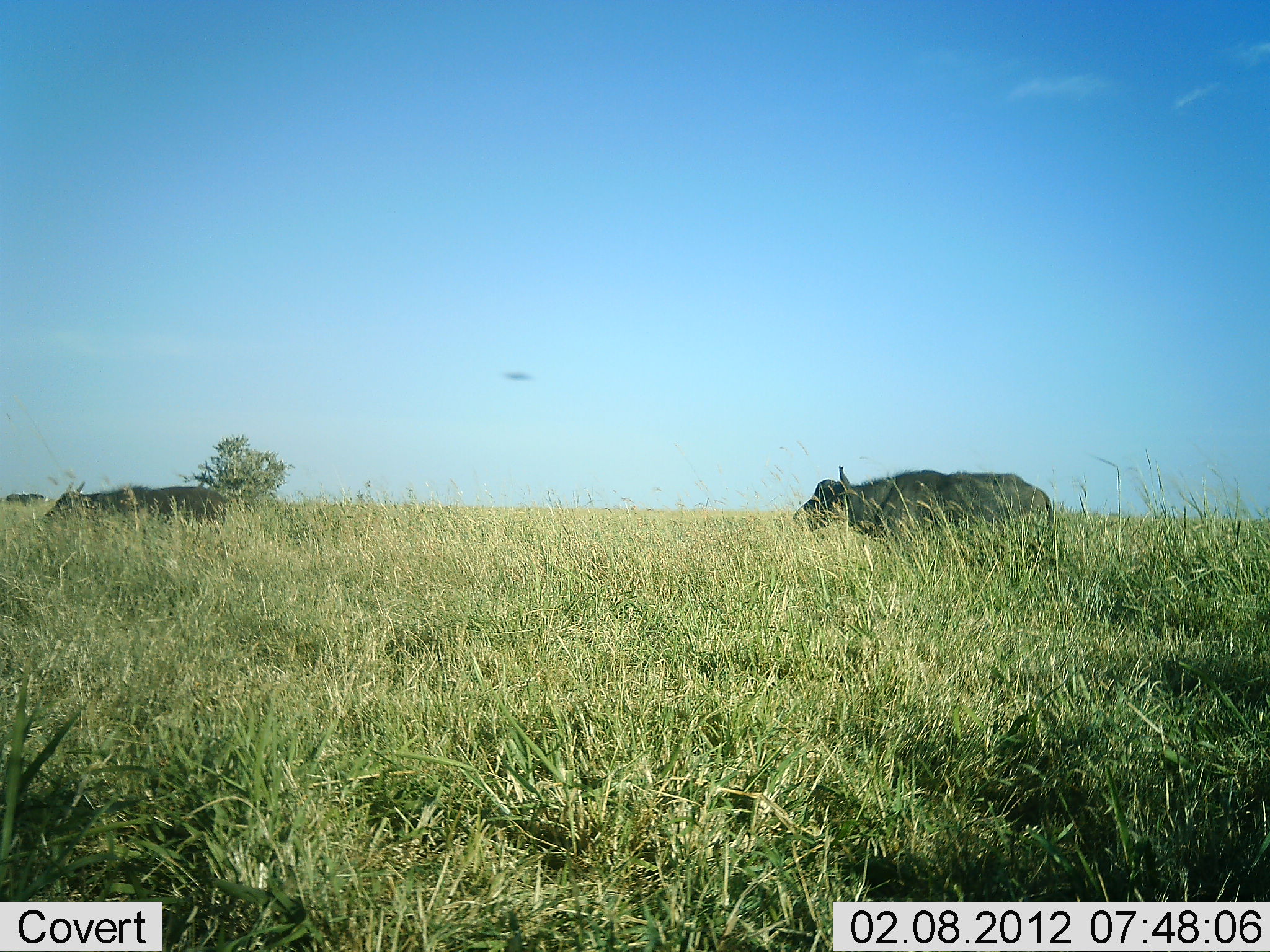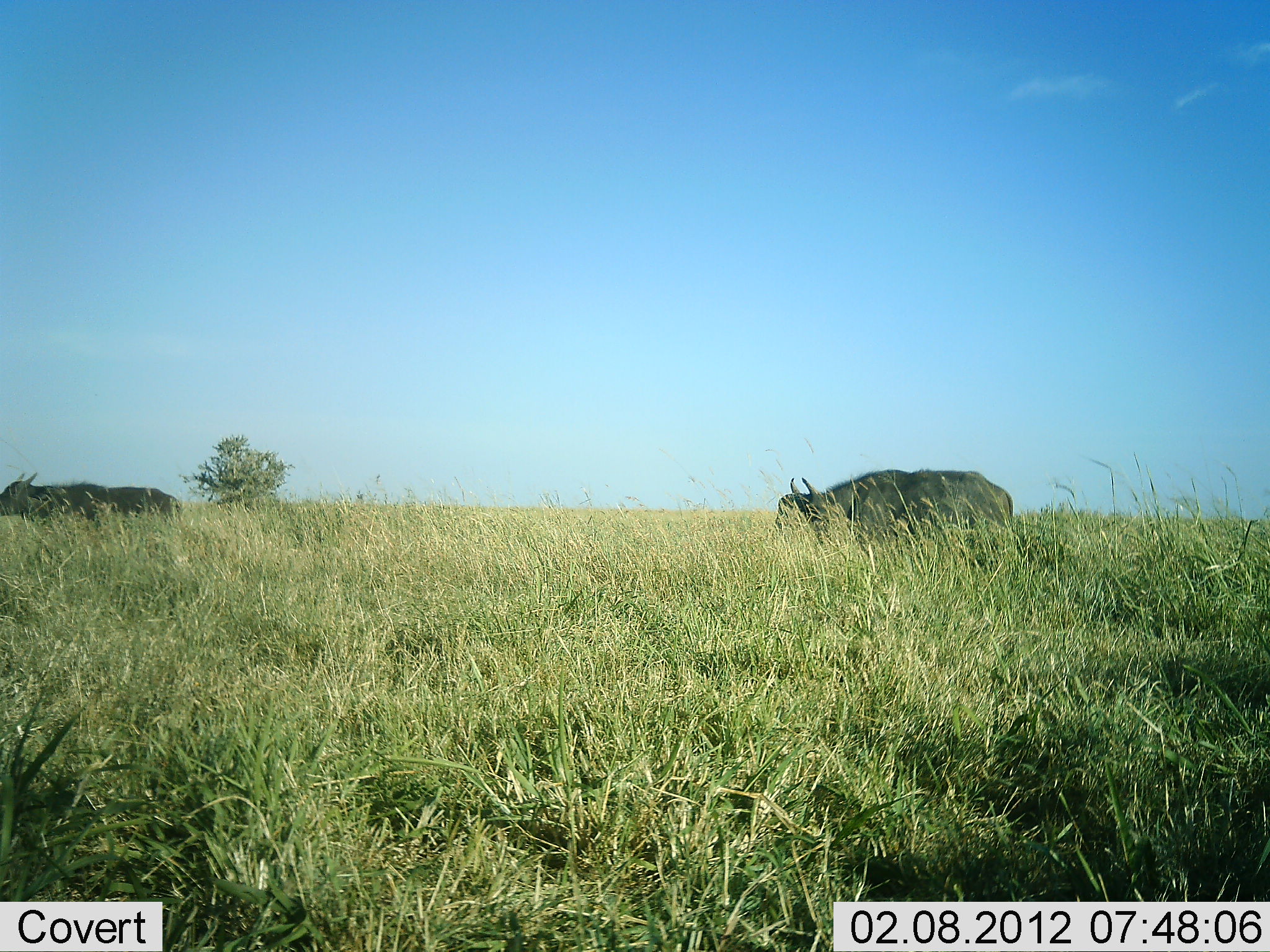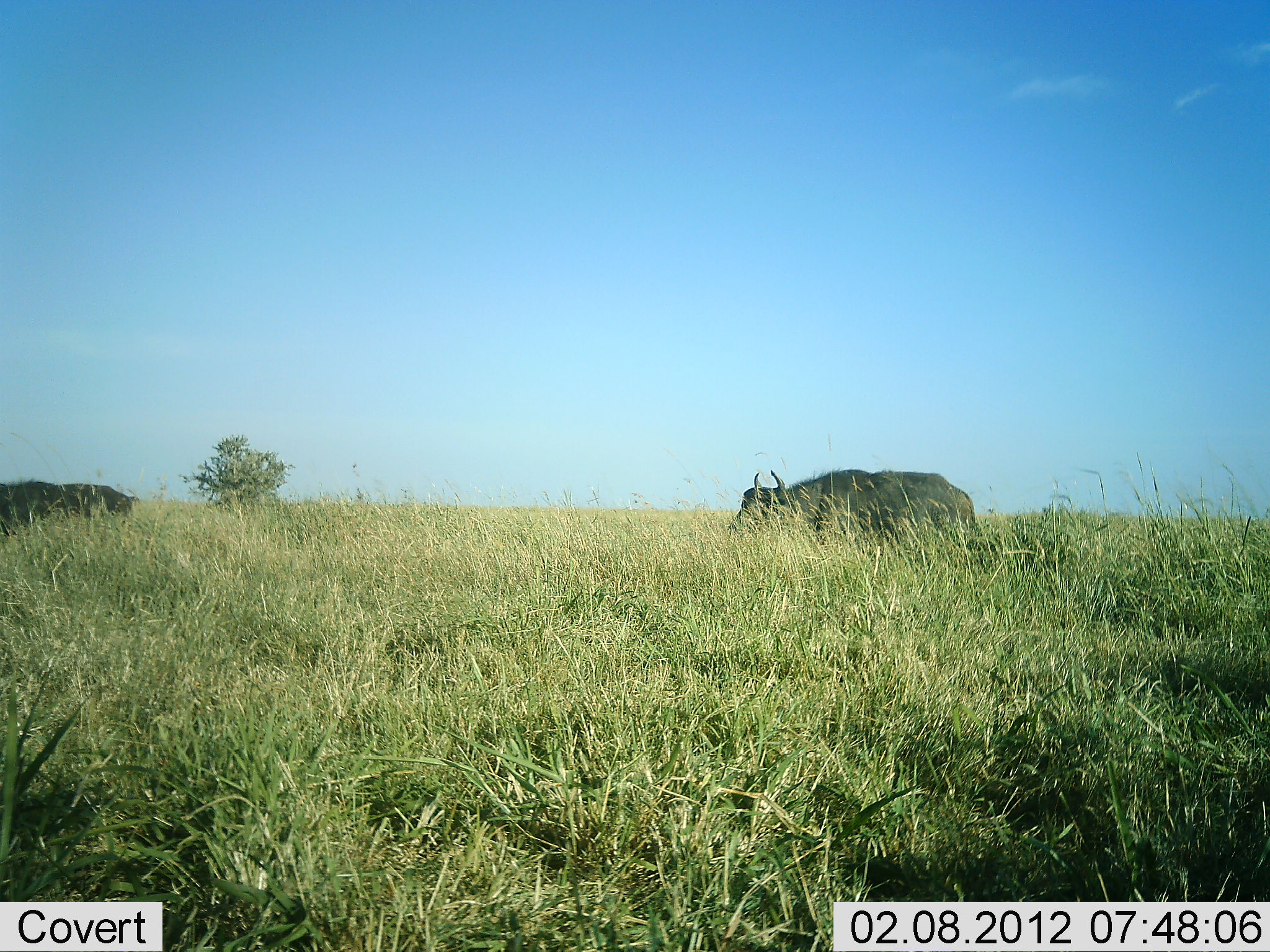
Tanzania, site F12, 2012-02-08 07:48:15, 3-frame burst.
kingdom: Animalia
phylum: Chordata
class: Mammalia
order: Artiodactyla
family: Bovidae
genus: Syncerus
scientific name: Syncerus caffer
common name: cape buffalo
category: buffalo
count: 2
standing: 12%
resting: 0%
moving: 96%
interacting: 0%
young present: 0%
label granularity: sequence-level